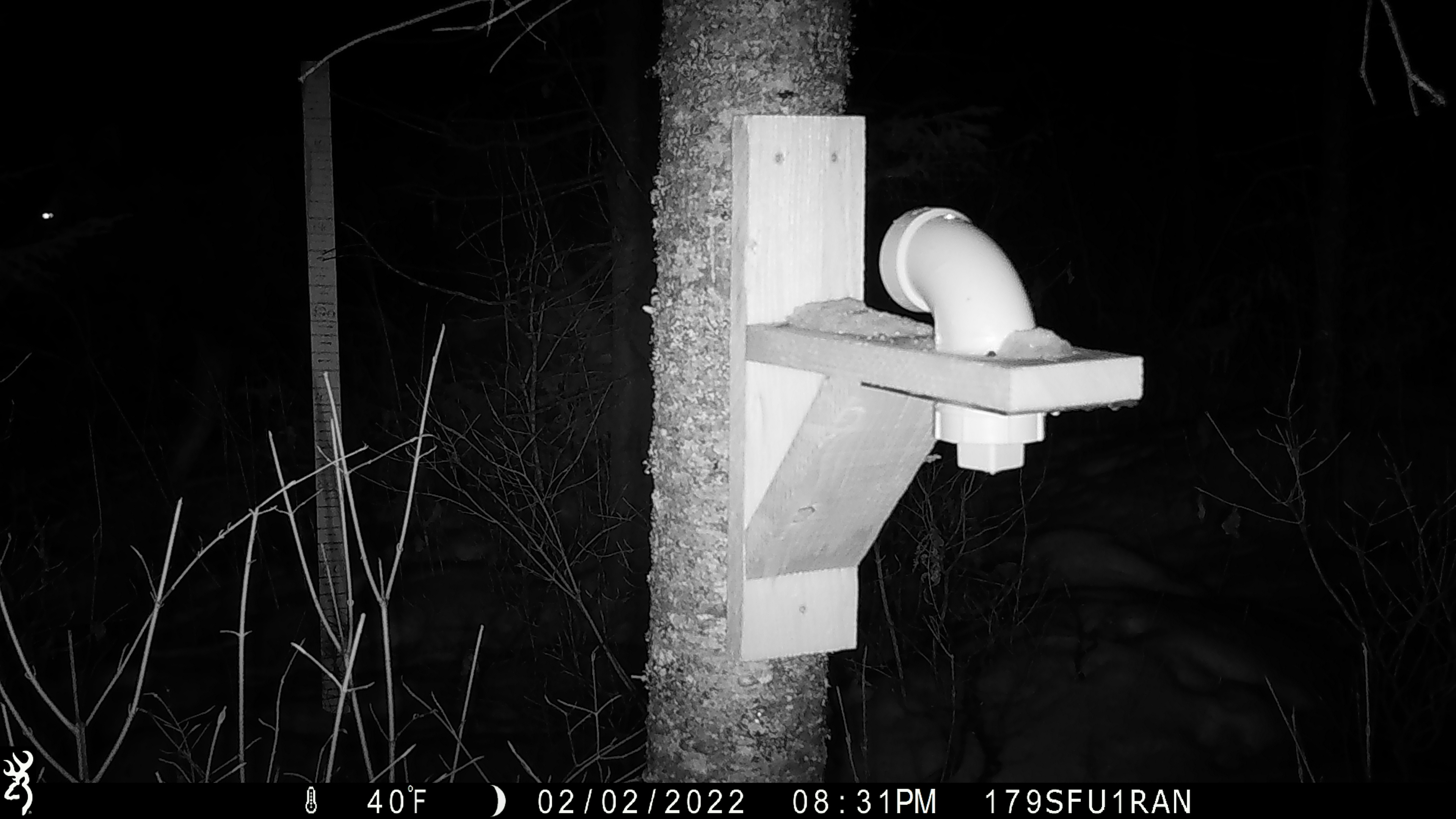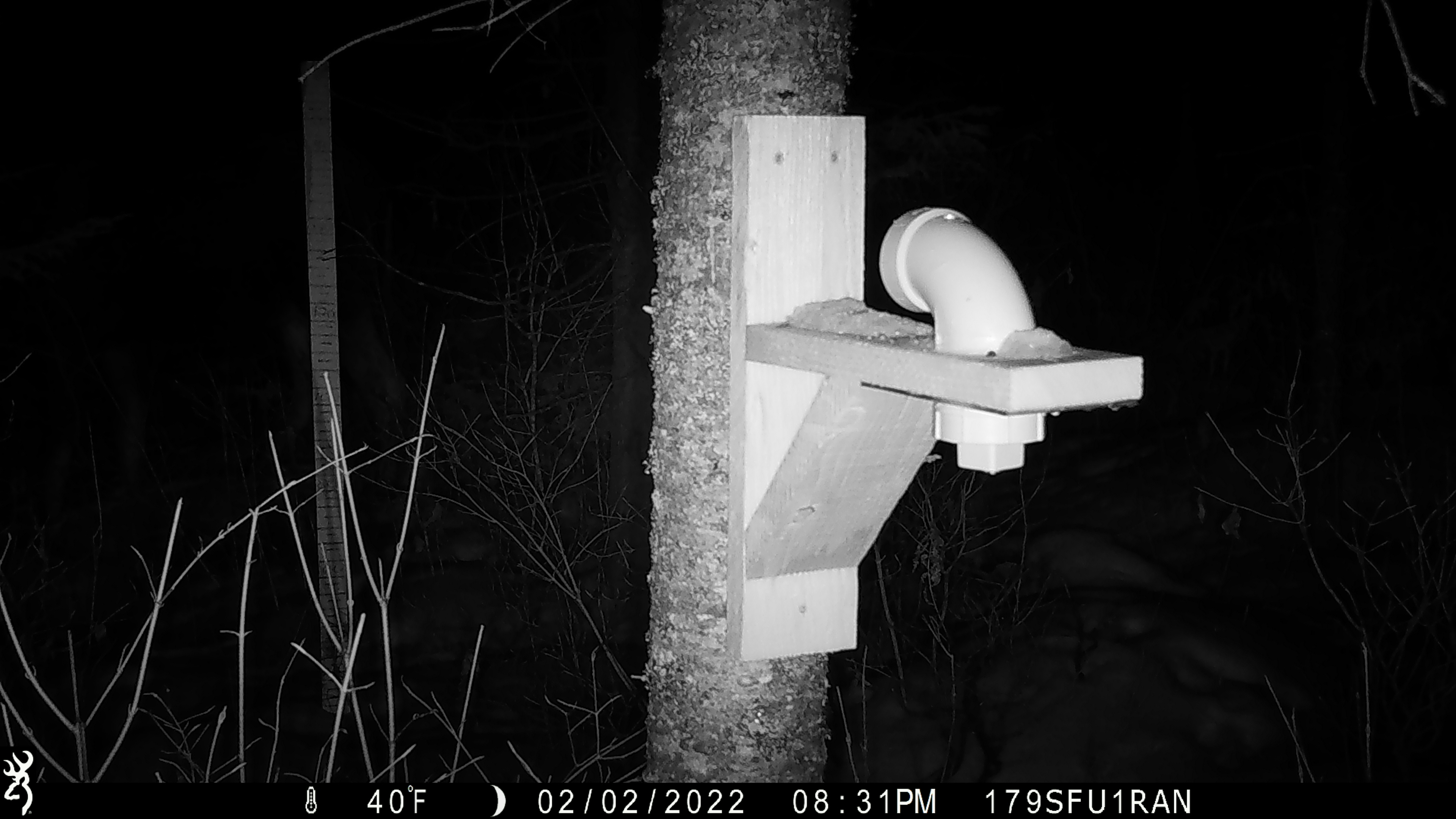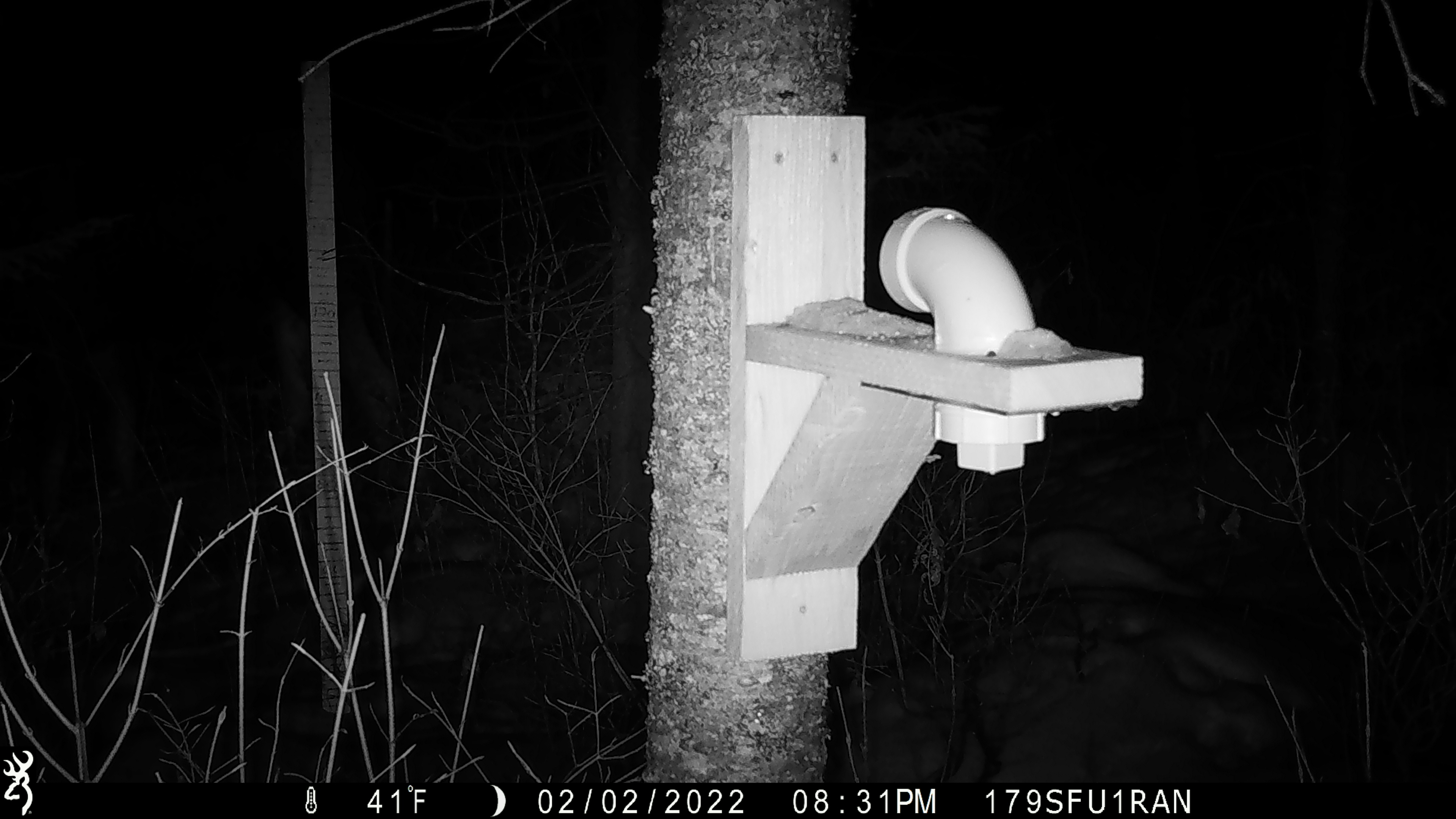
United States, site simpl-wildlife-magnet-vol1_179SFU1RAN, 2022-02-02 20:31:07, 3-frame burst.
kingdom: Animalia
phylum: Chordata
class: Mammalia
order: Carnivora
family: Canidae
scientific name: Canidae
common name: canid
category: canid sp.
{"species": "canid sp. (canid) (Canidae)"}